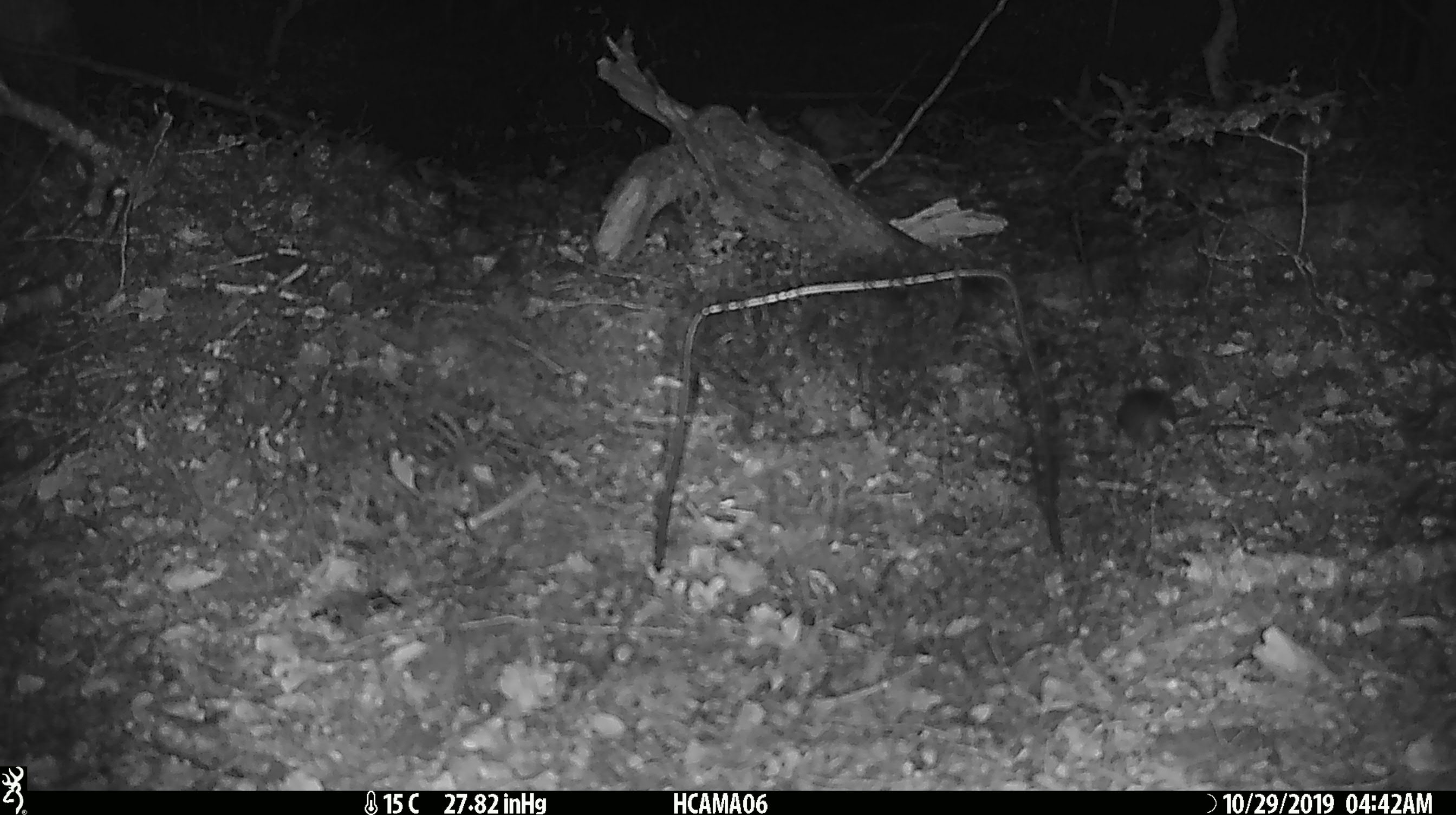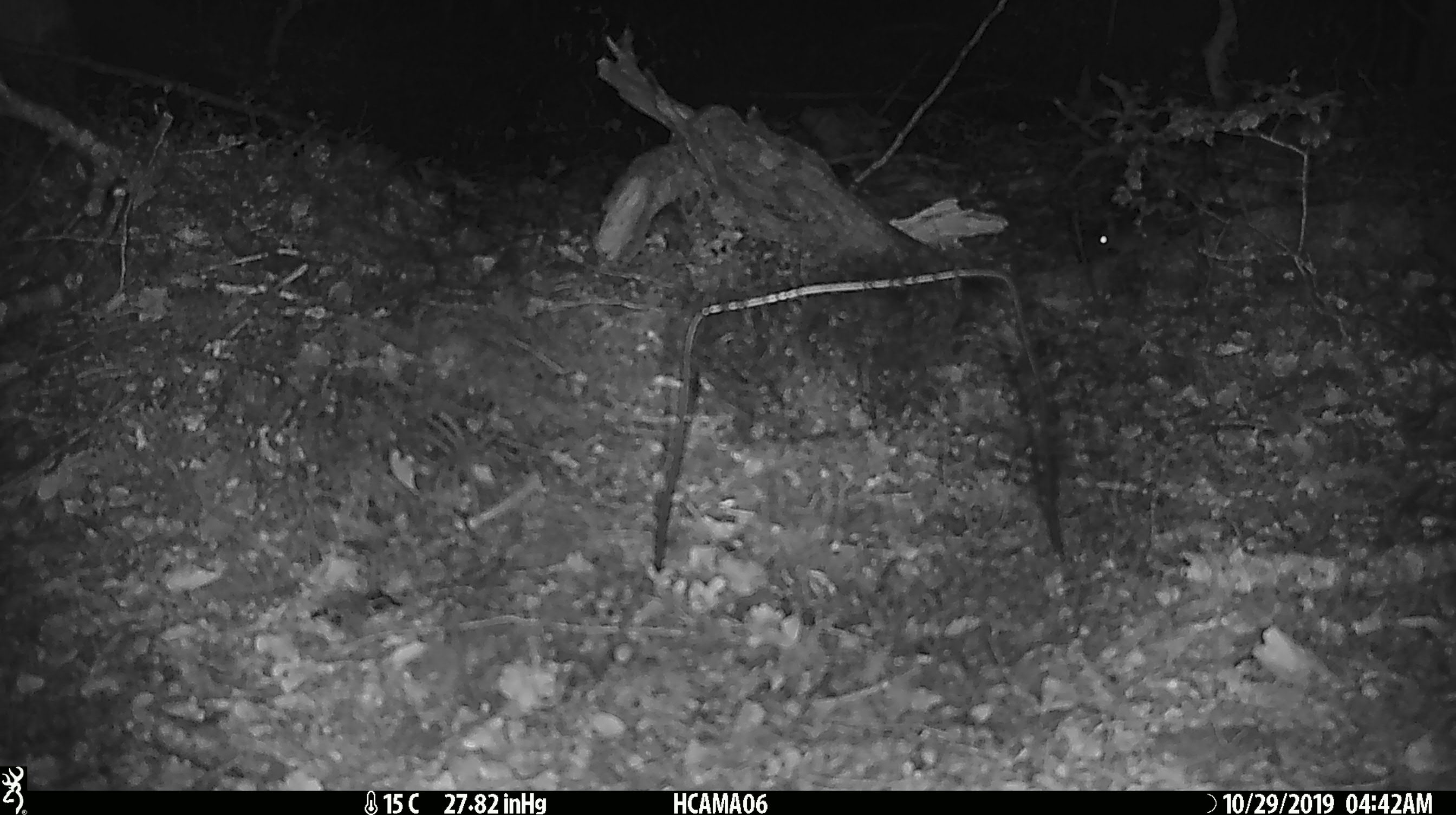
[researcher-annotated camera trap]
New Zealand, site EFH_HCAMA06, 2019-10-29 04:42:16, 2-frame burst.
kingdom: Animalia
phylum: Chordata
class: Mammalia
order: Rodentia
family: Muridae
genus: Mus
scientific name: Mus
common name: mouse